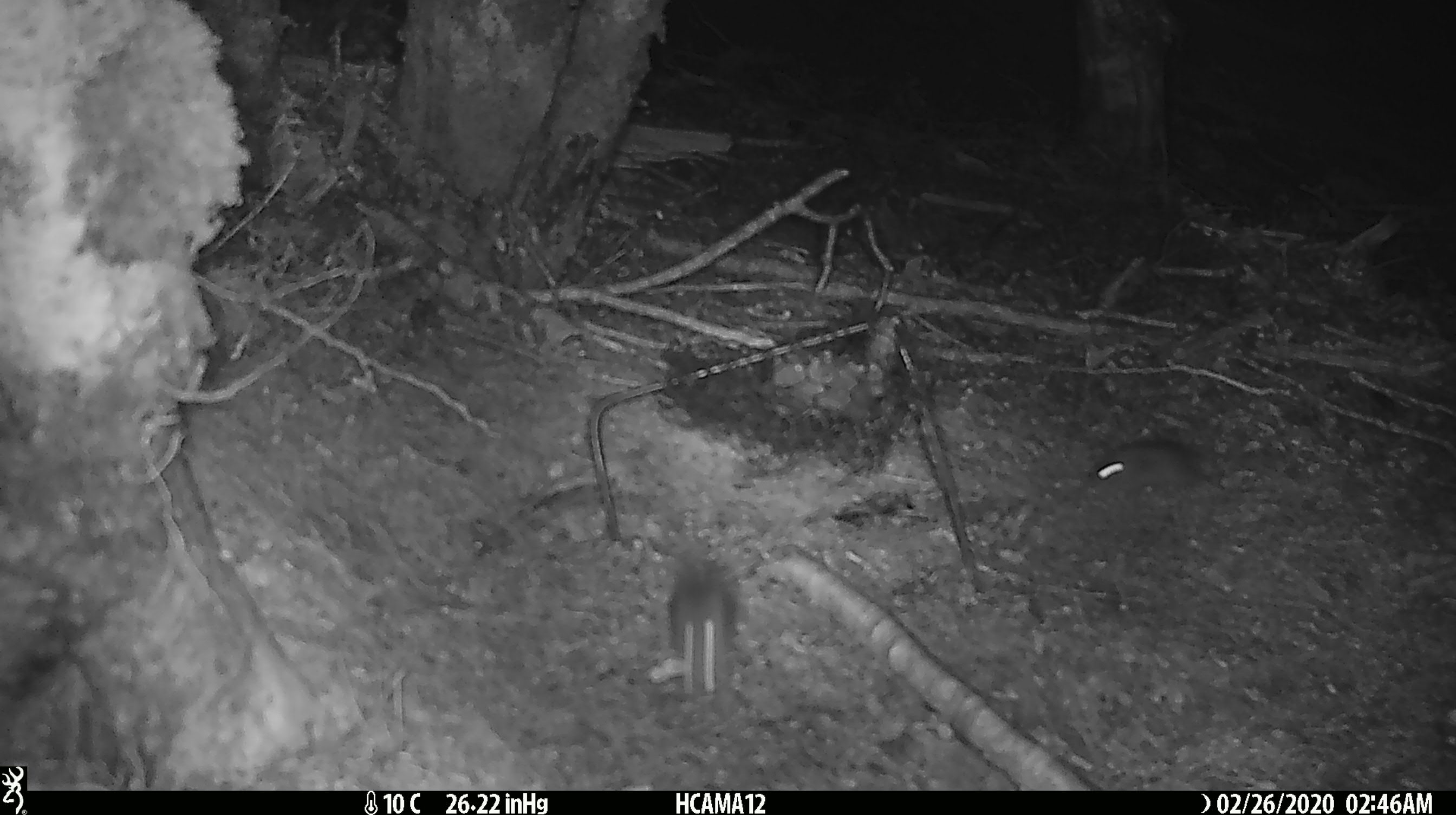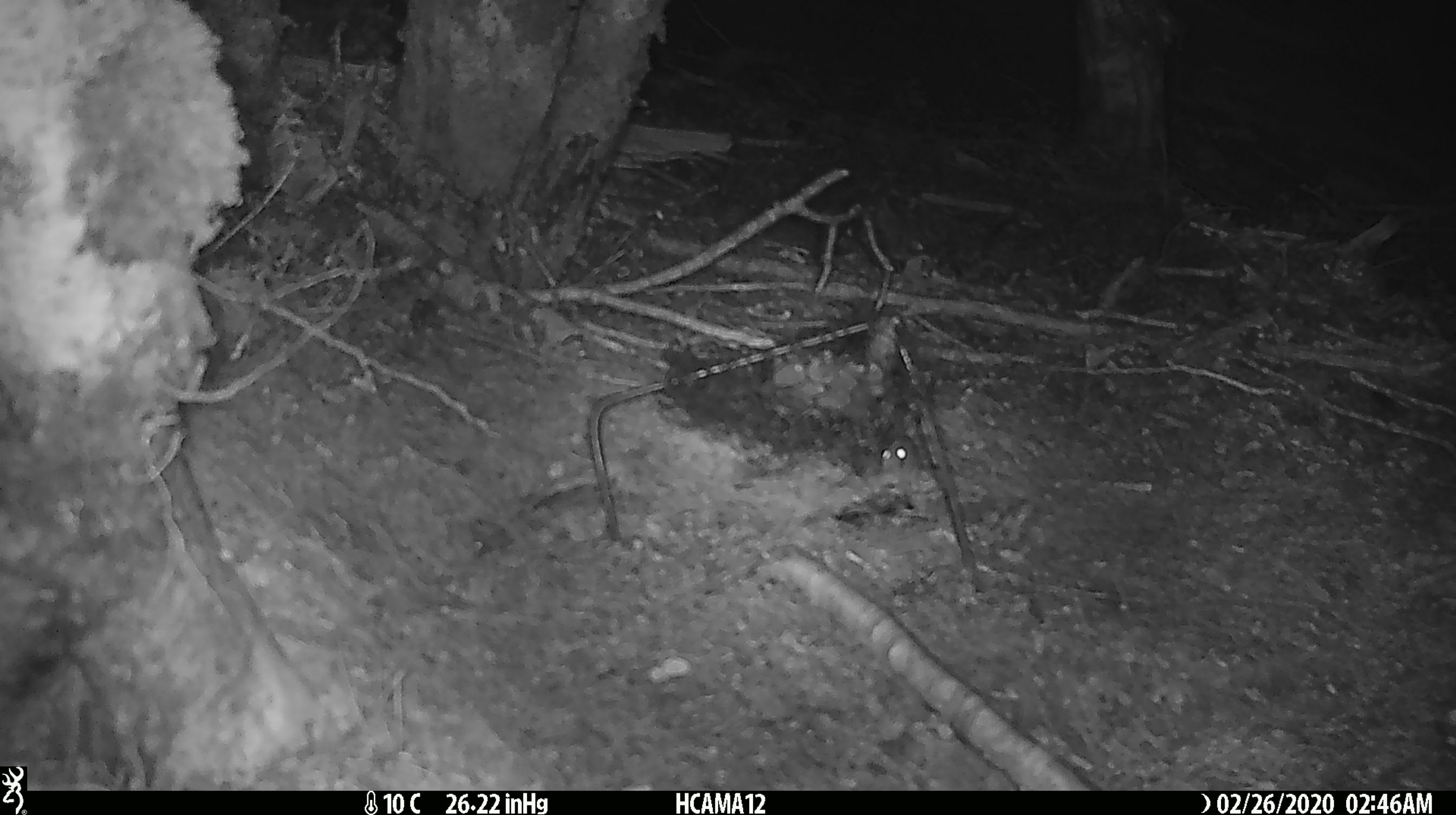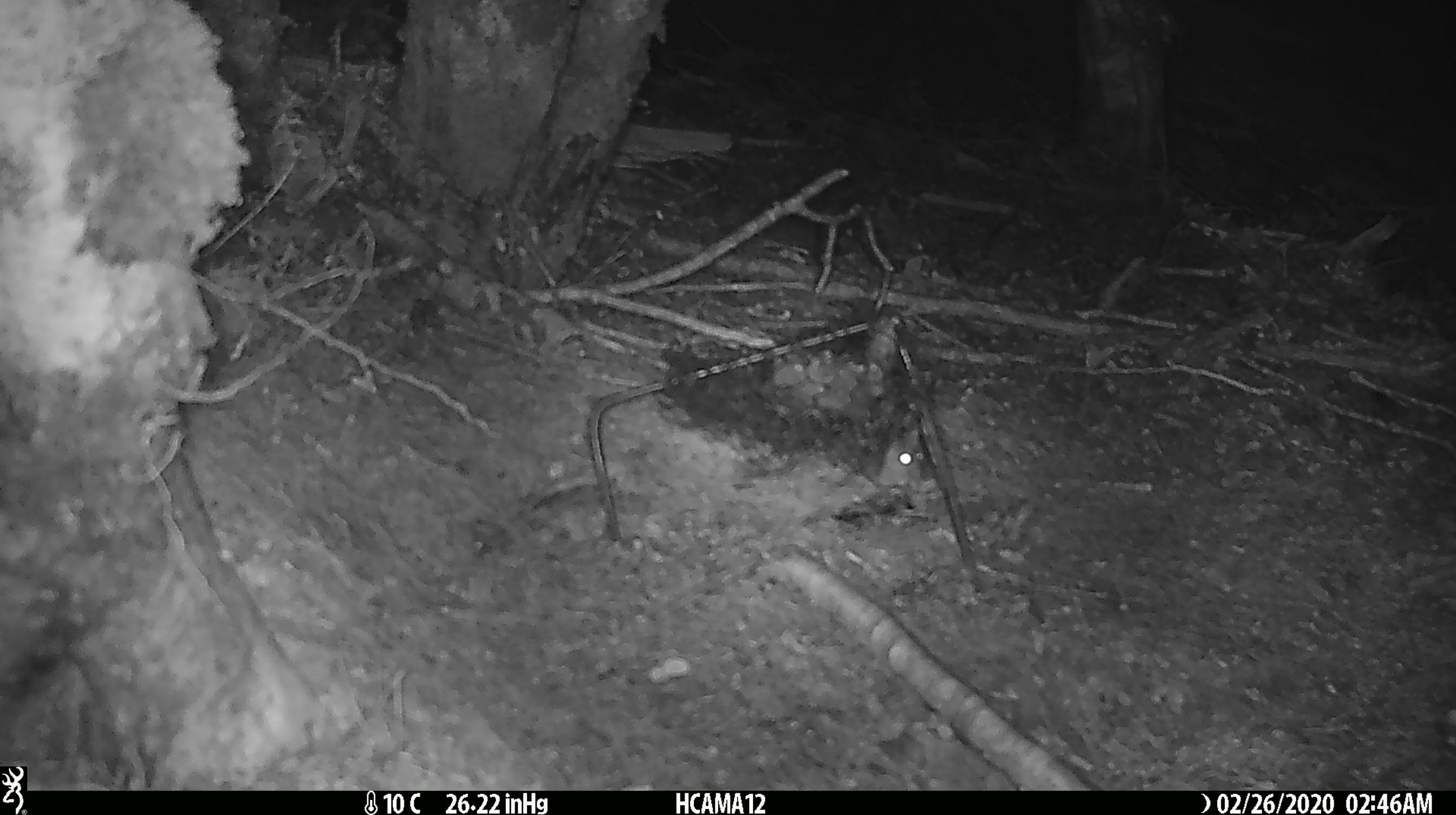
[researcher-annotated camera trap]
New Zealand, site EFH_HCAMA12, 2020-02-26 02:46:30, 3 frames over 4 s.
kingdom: Animalia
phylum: Chordata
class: Mammalia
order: Rodentia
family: Muridae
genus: Mus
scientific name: Mus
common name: mouse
Mouse (Mus).